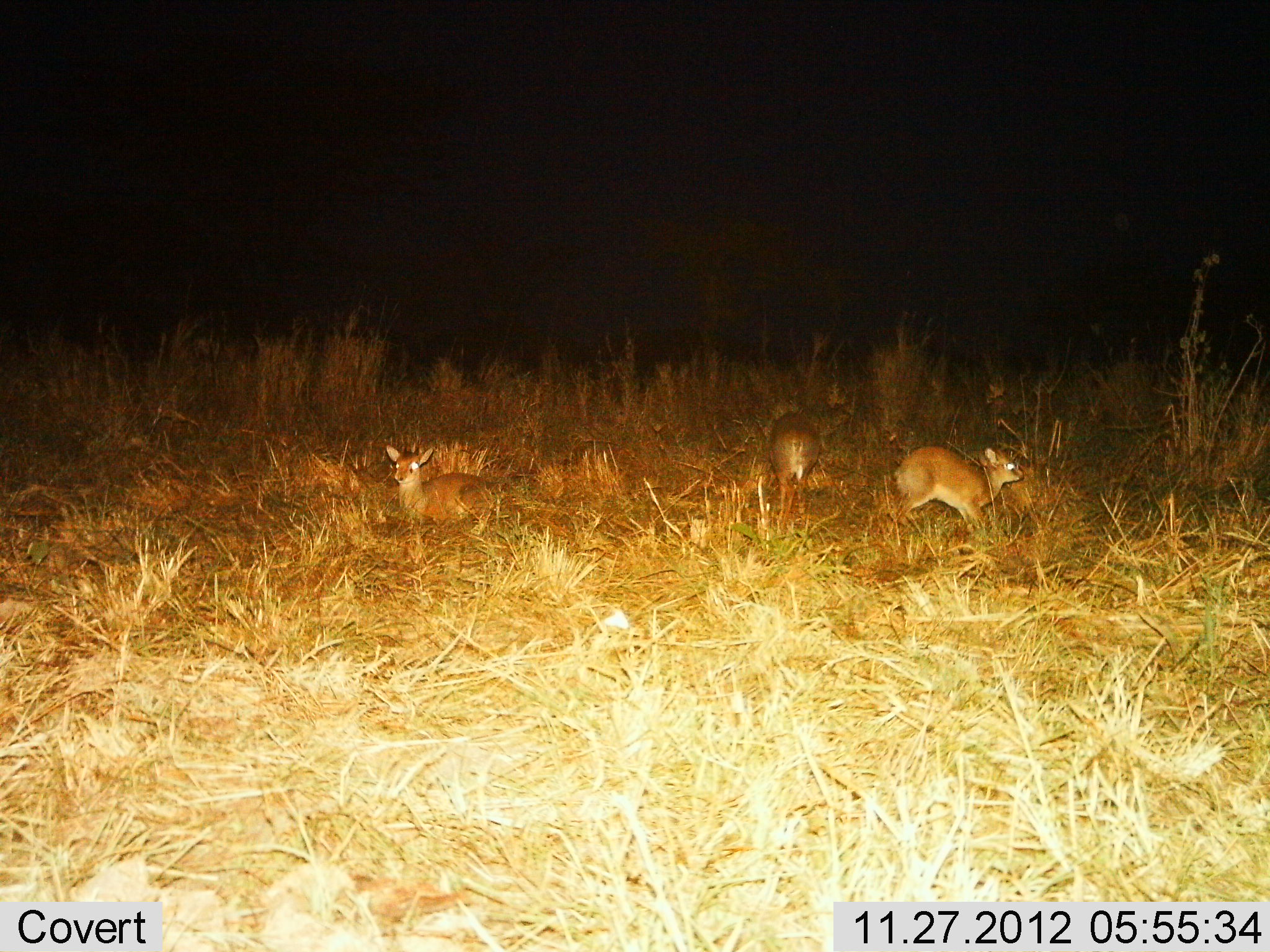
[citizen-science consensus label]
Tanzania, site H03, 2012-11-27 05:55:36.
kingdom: Animalia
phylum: Chordata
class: Mammalia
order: Artiodactyla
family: Bovidae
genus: Madoqua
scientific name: Madoqua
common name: dikdik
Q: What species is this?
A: Dikdik (Madoqua).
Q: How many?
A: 3.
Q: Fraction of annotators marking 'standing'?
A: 37%.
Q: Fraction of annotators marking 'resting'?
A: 85%.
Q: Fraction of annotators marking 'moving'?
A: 33%.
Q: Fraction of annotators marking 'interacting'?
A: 0%.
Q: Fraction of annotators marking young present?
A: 7%.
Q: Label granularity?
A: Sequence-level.